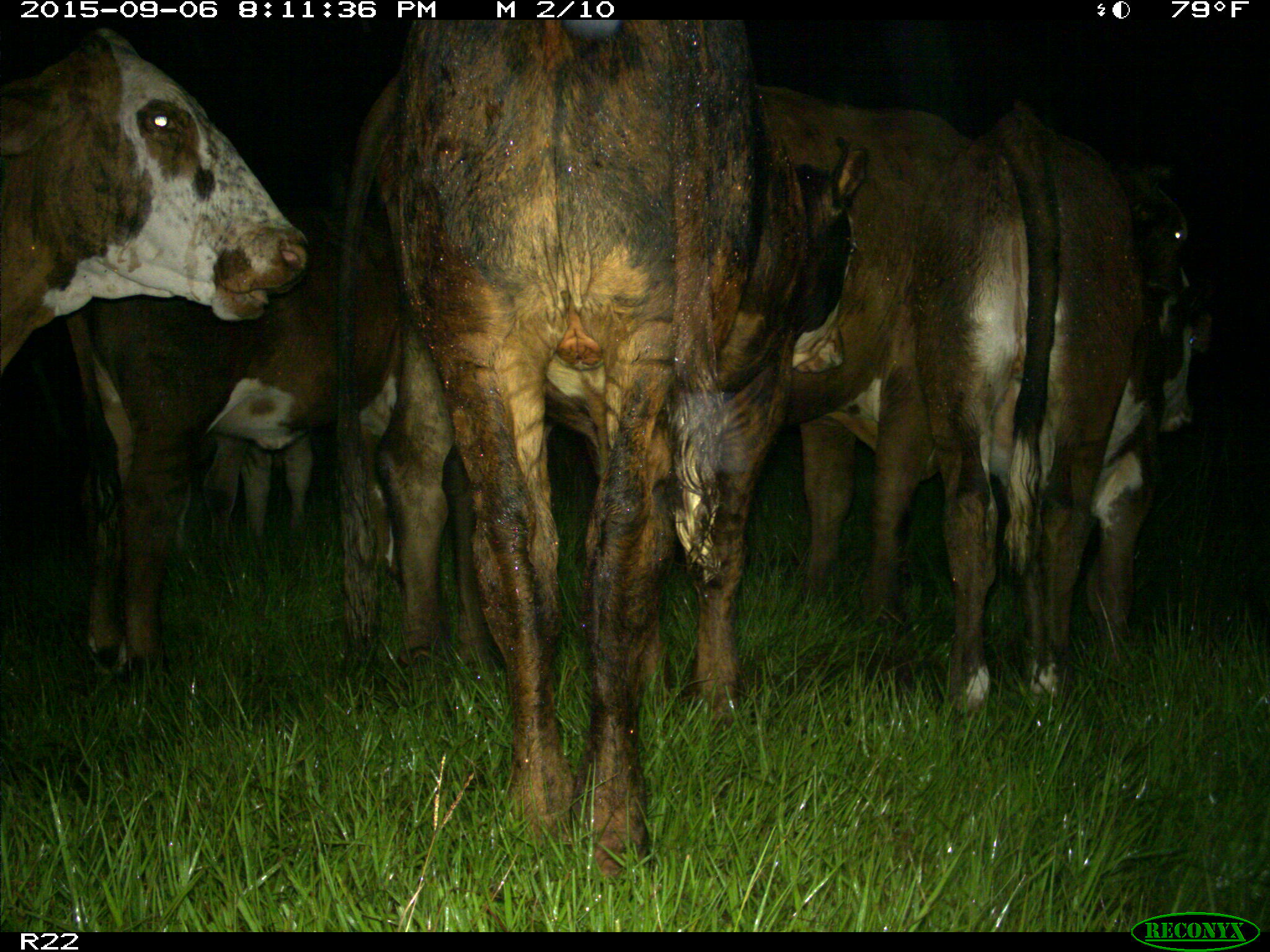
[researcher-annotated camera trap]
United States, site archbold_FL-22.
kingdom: Animalia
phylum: Chordata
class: Mammalia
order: Artiodactyla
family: Bovidae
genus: Bos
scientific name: Bos taurus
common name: domestic cow